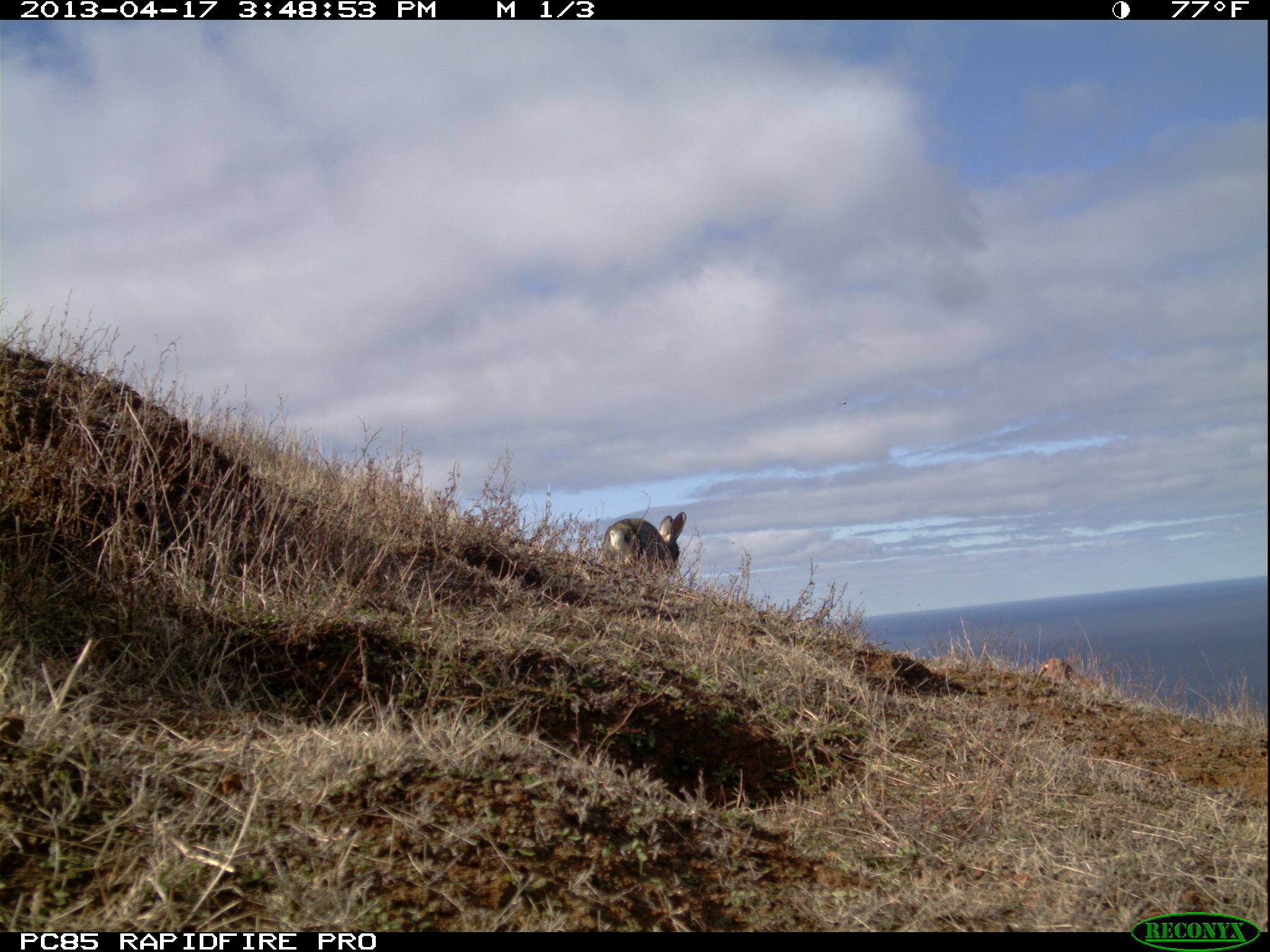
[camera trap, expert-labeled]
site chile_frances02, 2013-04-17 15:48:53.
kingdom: Animalia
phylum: Chordata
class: Mammalia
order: Lagomorpha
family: Leporidae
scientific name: Leporidae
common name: rabbits and hares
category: rabbit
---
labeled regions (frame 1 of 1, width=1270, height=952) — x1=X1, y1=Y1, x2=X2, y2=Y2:
rabbit: x1=599, y1=509, x2=685, y2=579